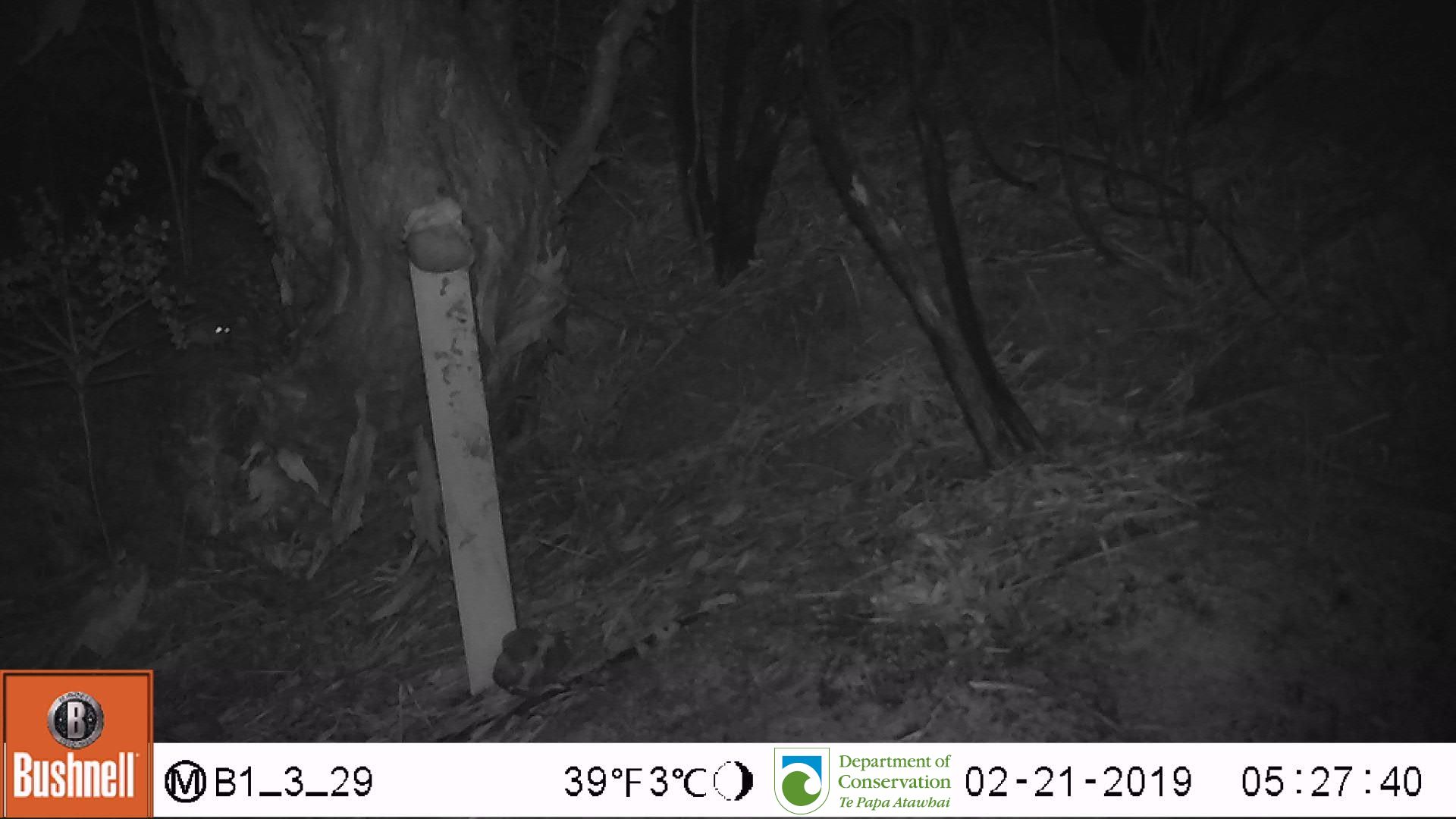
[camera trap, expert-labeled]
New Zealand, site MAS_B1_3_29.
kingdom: Animalia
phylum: Chordata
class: Mammalia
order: Rodentia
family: Muridae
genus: Mus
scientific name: Mus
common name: mouse